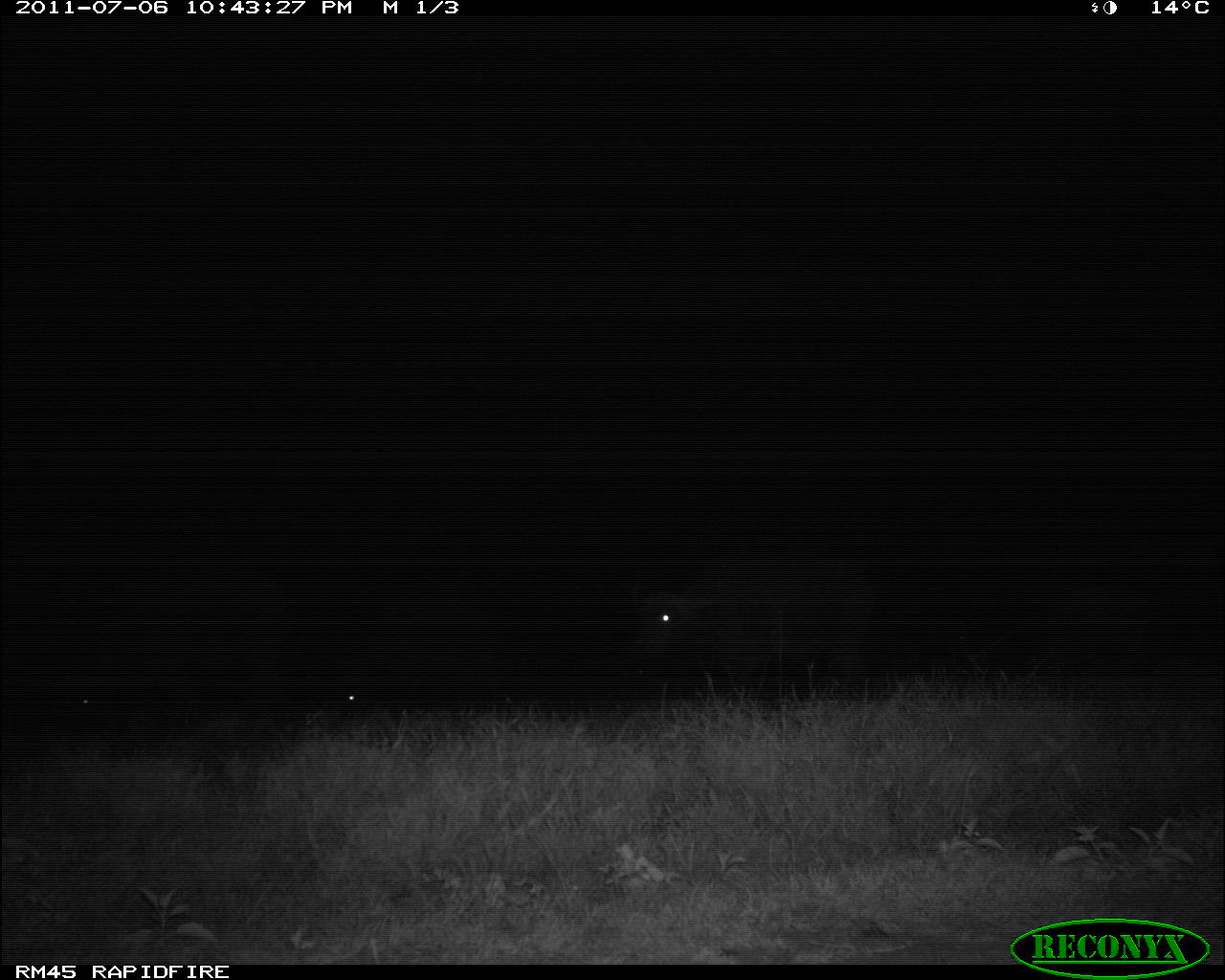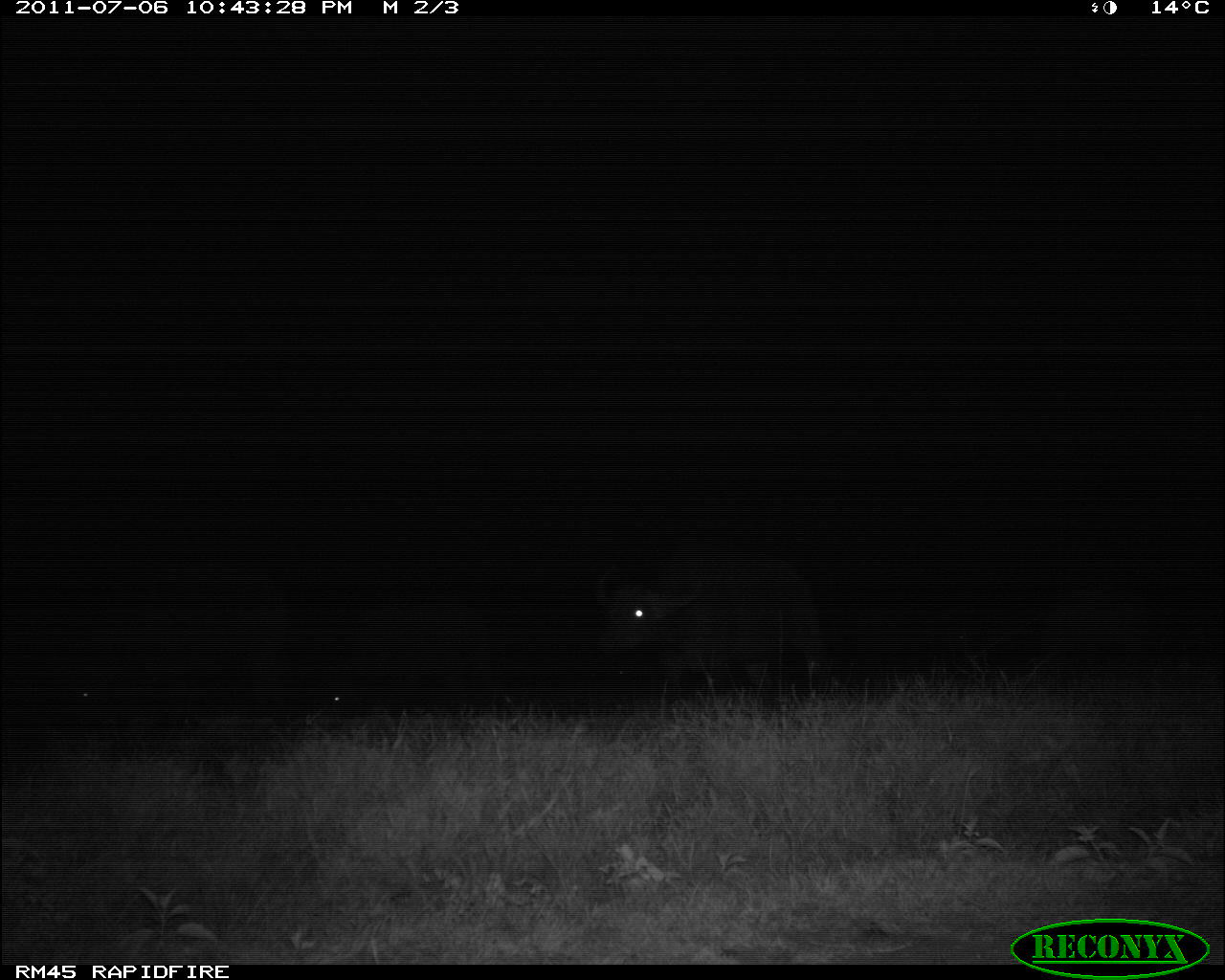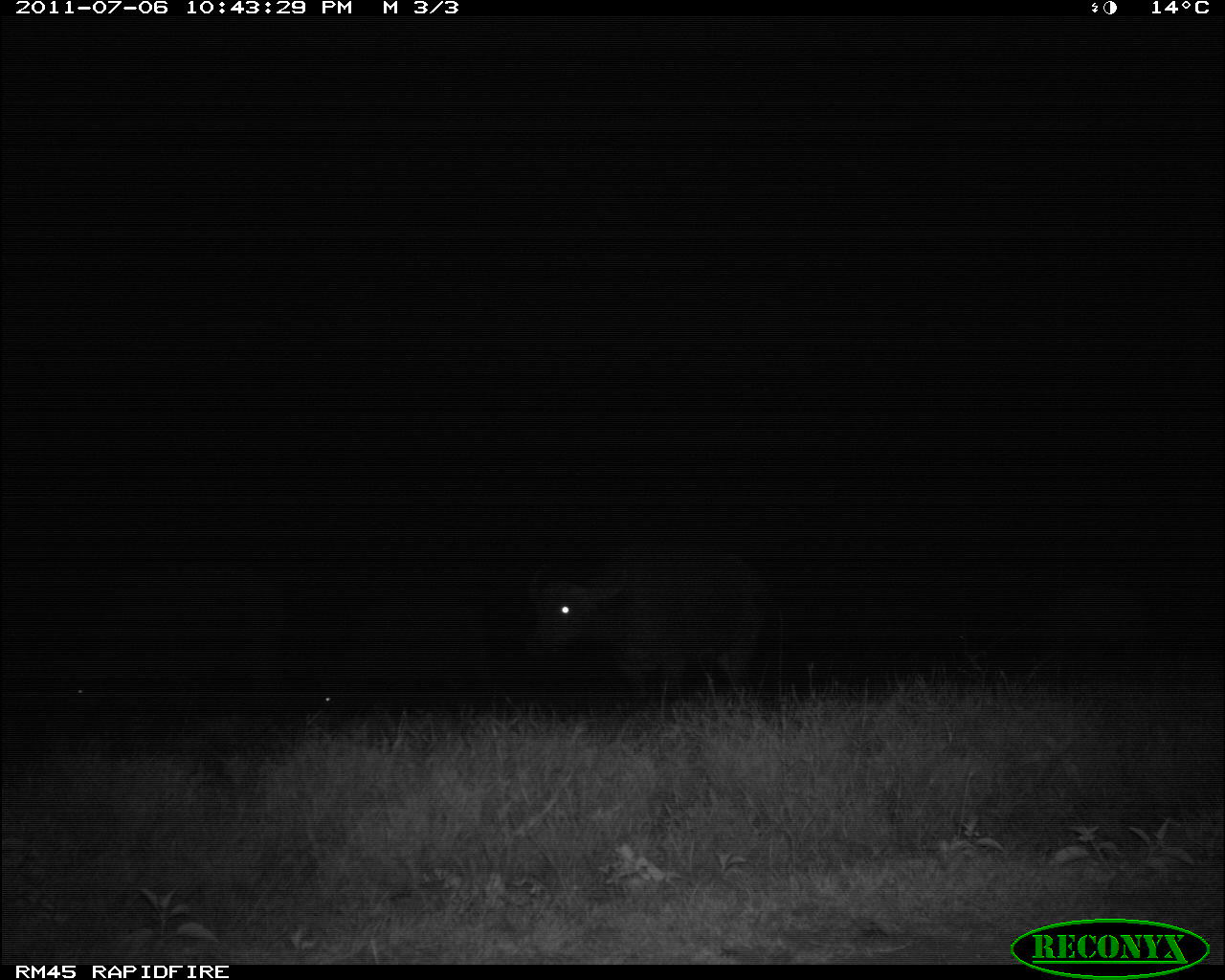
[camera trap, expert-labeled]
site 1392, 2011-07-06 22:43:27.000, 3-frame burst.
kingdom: Animalia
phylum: Chordata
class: Mammalia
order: Artiodactyla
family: Bovidae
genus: Syncerus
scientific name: Syncerus caffer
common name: african buffalo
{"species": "Syncerus caffer (african buffalo)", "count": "4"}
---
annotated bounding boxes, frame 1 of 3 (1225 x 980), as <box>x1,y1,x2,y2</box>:
syncerus caffer: <box>630,549,877,700</box>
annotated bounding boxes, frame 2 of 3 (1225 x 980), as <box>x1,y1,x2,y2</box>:
syncerus caffer: <box>594,552,825,718</box>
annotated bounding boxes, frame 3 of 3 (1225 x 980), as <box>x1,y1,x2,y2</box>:
syncerus caffer: <box>535,545,762,702</box>